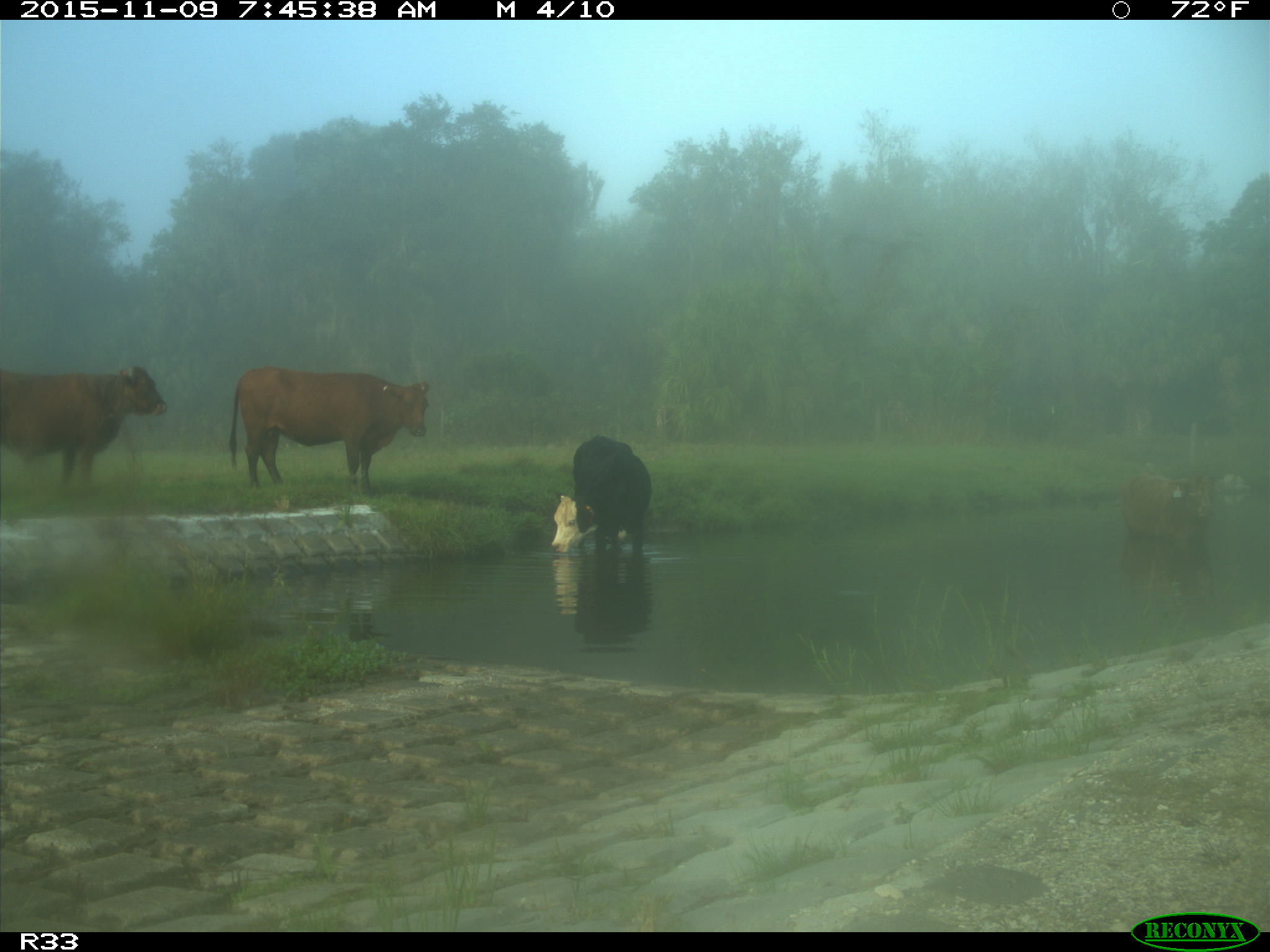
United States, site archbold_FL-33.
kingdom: Animalia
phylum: Chordata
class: Mammalia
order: Artiodactyla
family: Bovidae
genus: Bos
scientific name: Bos taurus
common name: domestic cow